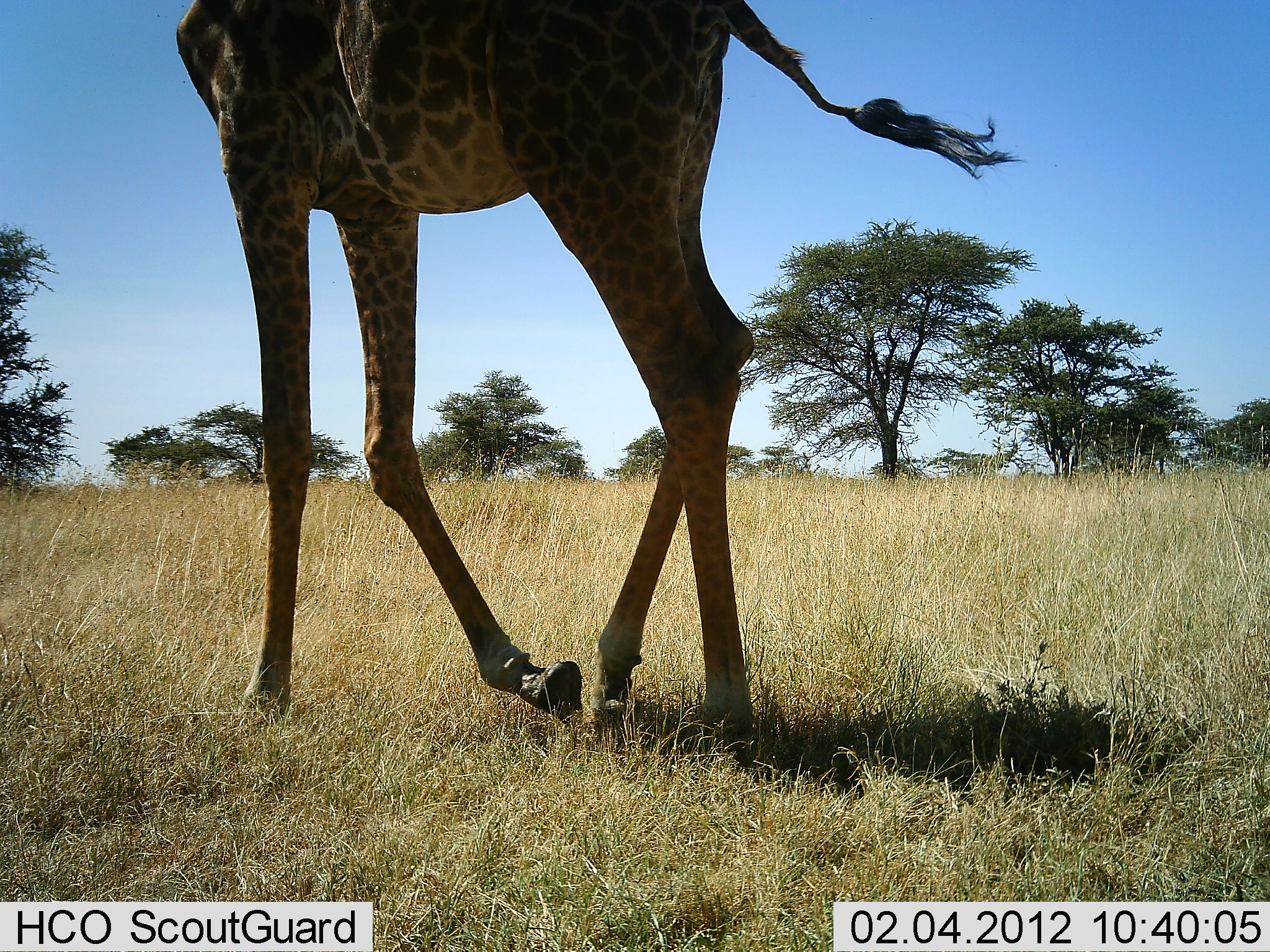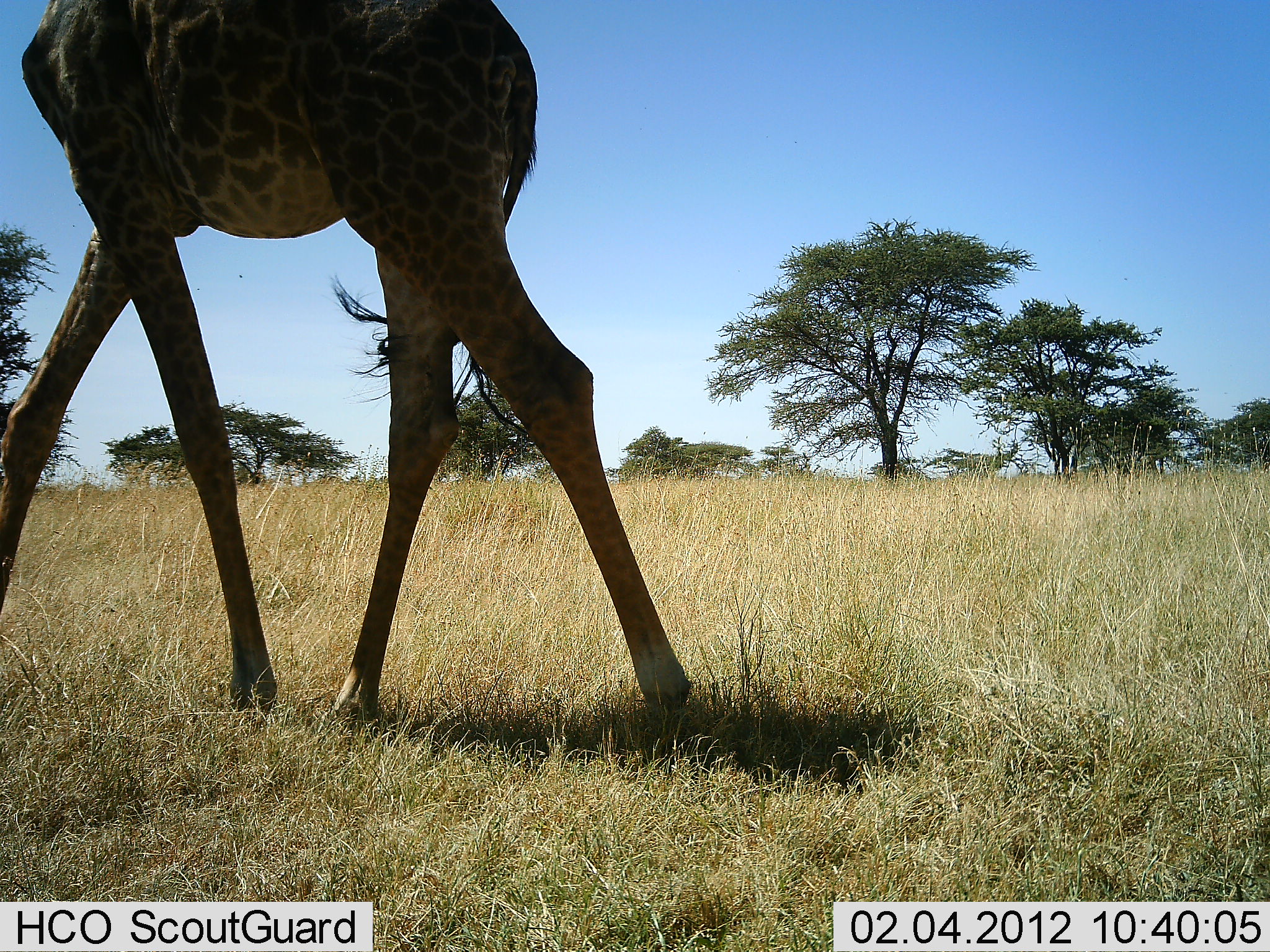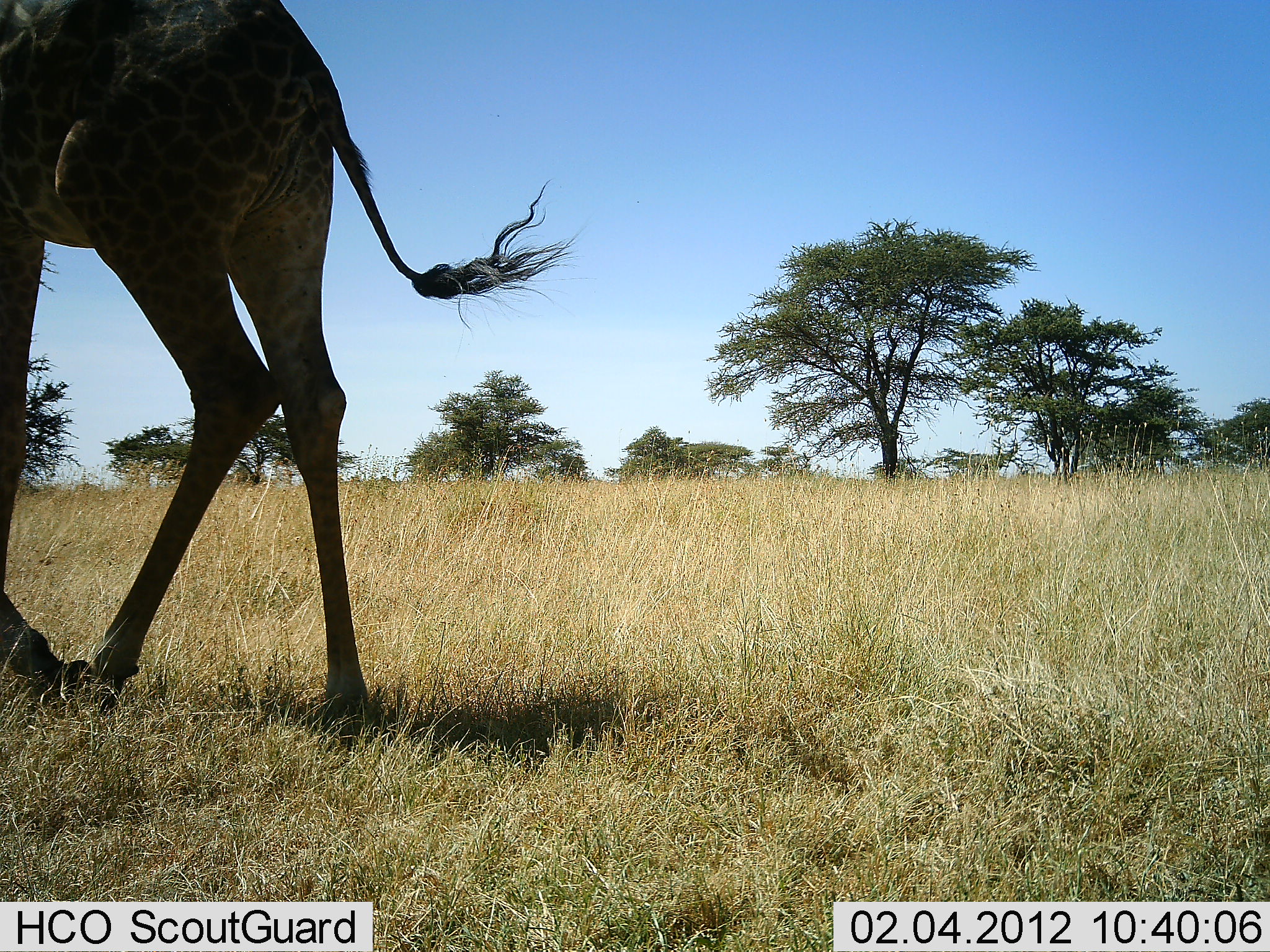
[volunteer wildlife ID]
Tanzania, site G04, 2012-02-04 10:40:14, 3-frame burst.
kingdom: Animalia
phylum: Chordata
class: Mammalia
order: Artiodactyla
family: Giraffidae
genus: Giraffa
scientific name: Giraffa camelopardalis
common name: giraffe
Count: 1.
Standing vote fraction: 12%.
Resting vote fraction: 0%.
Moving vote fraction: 88%.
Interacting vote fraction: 0%.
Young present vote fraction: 0%.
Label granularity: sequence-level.